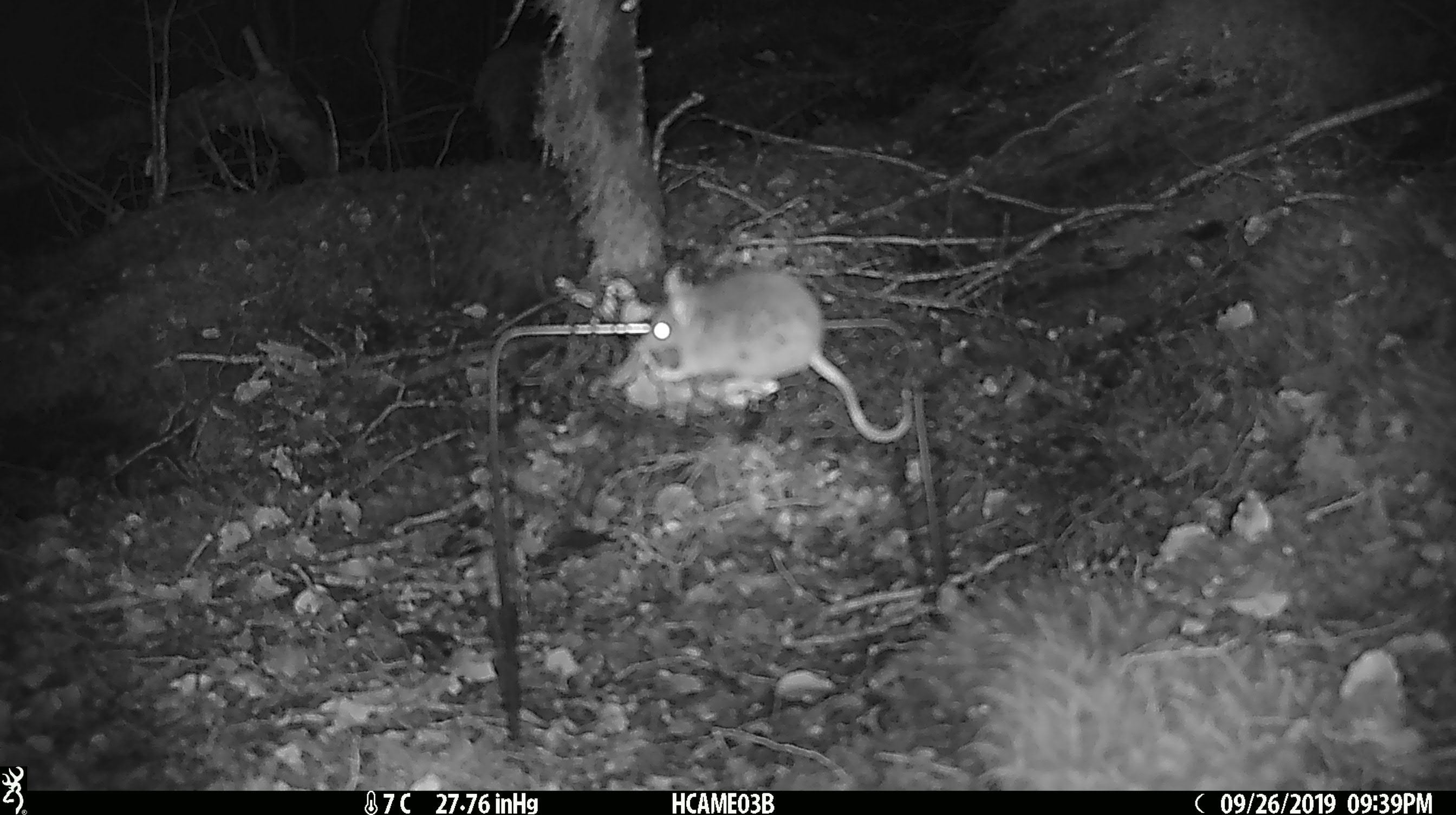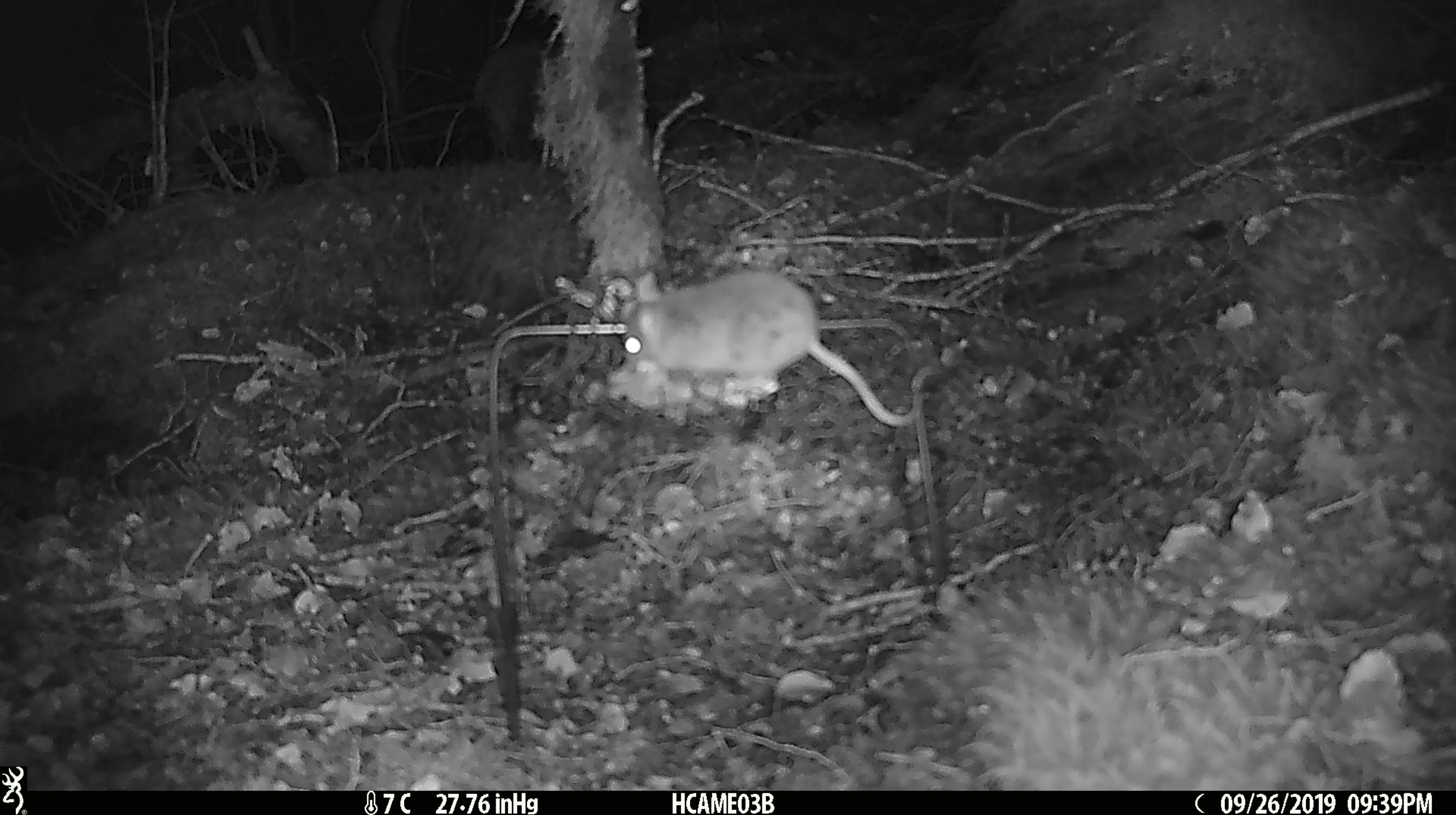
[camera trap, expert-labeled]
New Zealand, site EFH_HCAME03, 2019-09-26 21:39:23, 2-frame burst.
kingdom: Animalia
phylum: Chordata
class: Mammalia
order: Rodentia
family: Muridae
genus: Mus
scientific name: Mus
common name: mouse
Mouse (Mus).